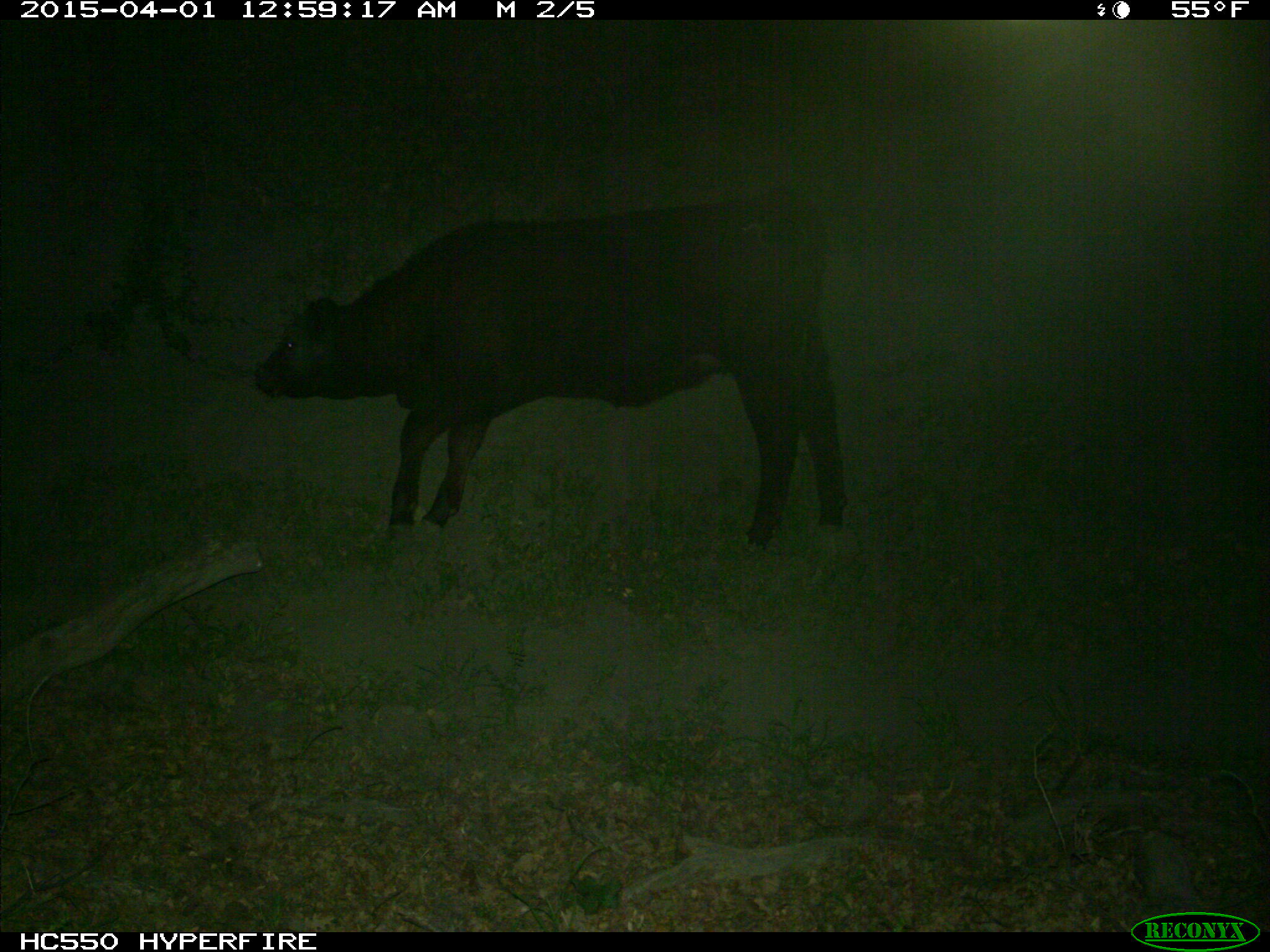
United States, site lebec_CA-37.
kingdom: Animalia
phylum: Chordata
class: Mammalia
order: Artiodactyla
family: Bovidae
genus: Bos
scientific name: Bos taurus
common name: domestic cow